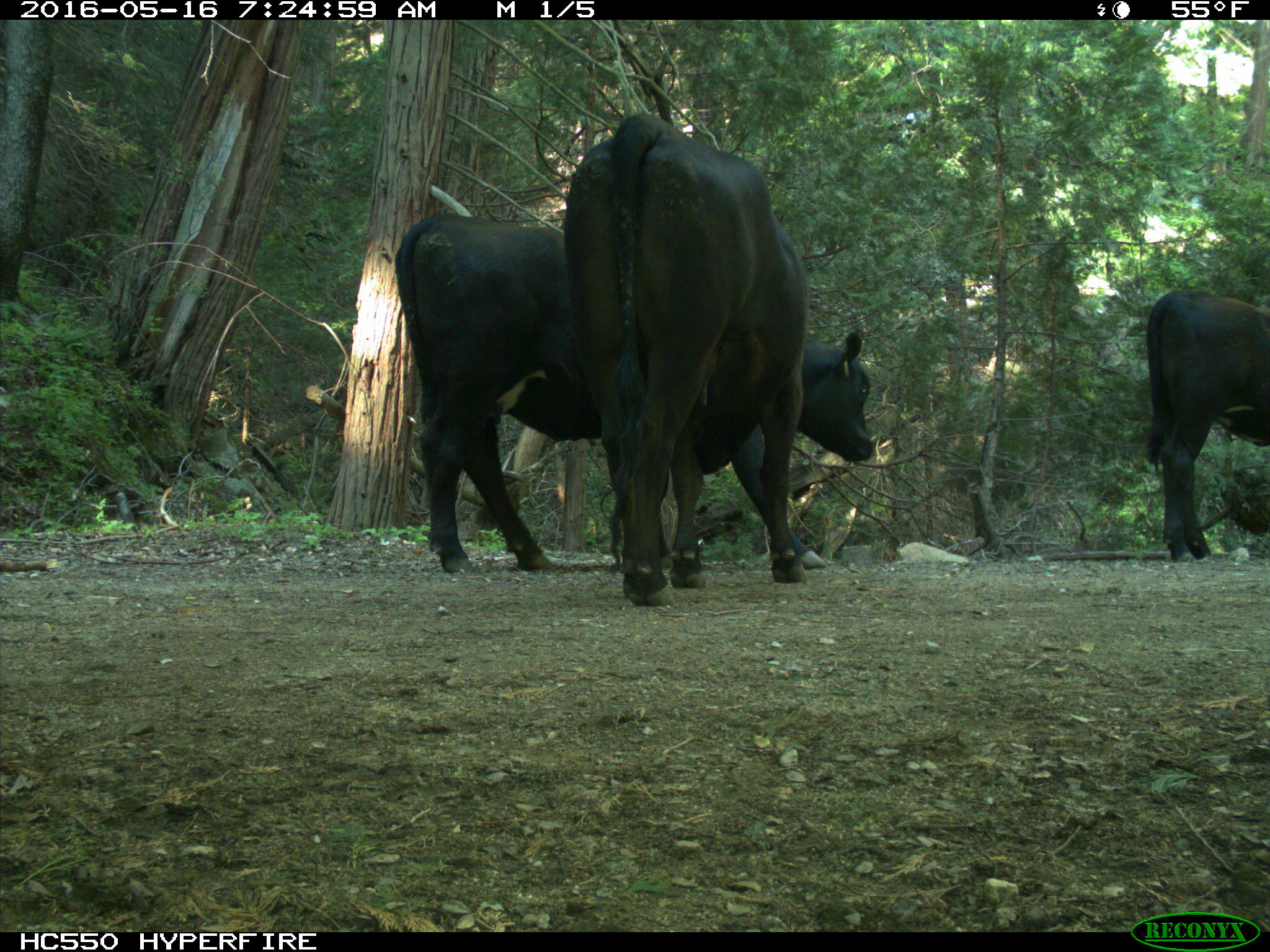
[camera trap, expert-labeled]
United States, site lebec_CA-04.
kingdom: Animalia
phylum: Chordata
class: Mammalia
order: Artiodactyla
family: Bovidae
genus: Bos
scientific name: Bos taurus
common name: domestic cow